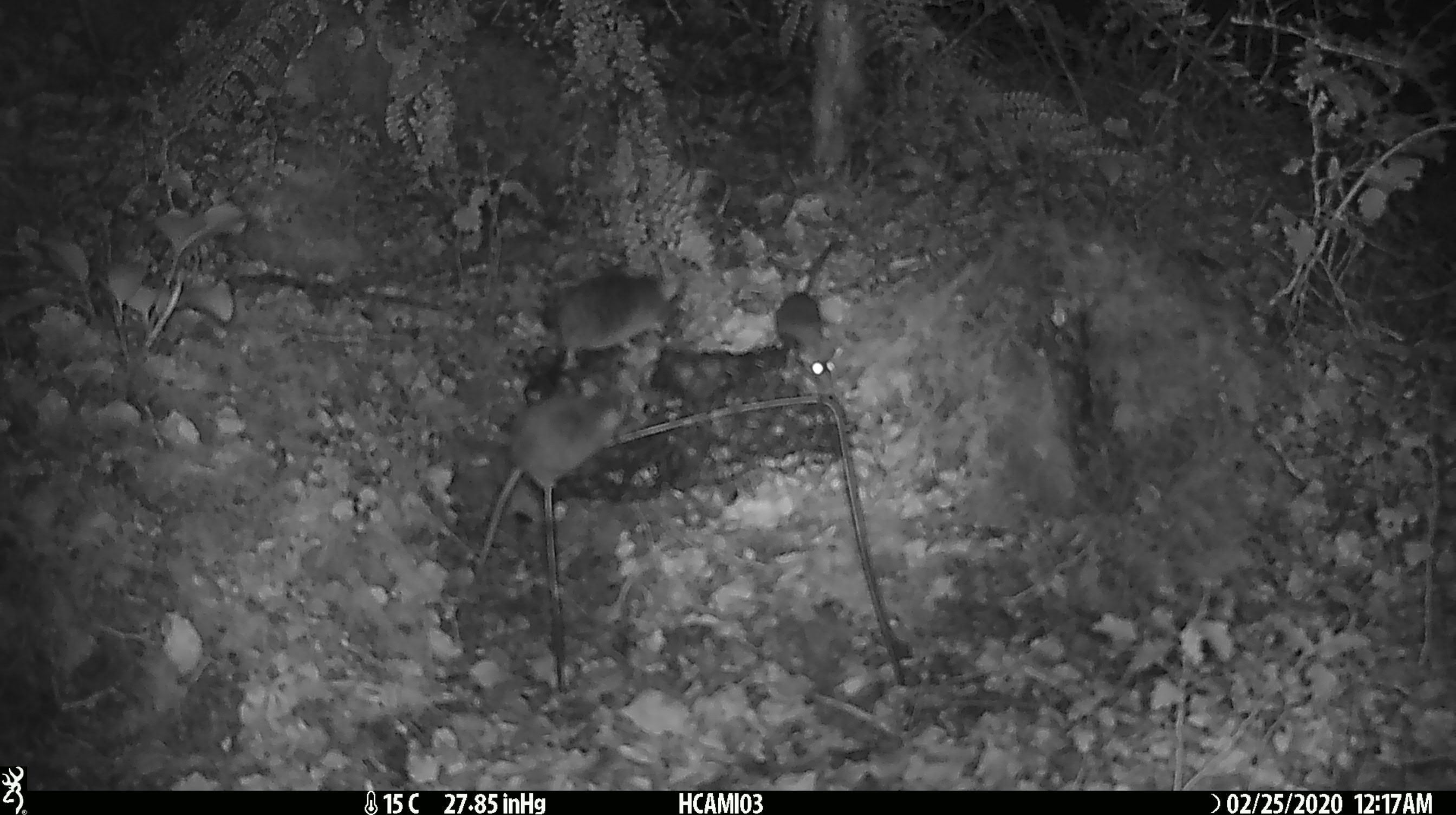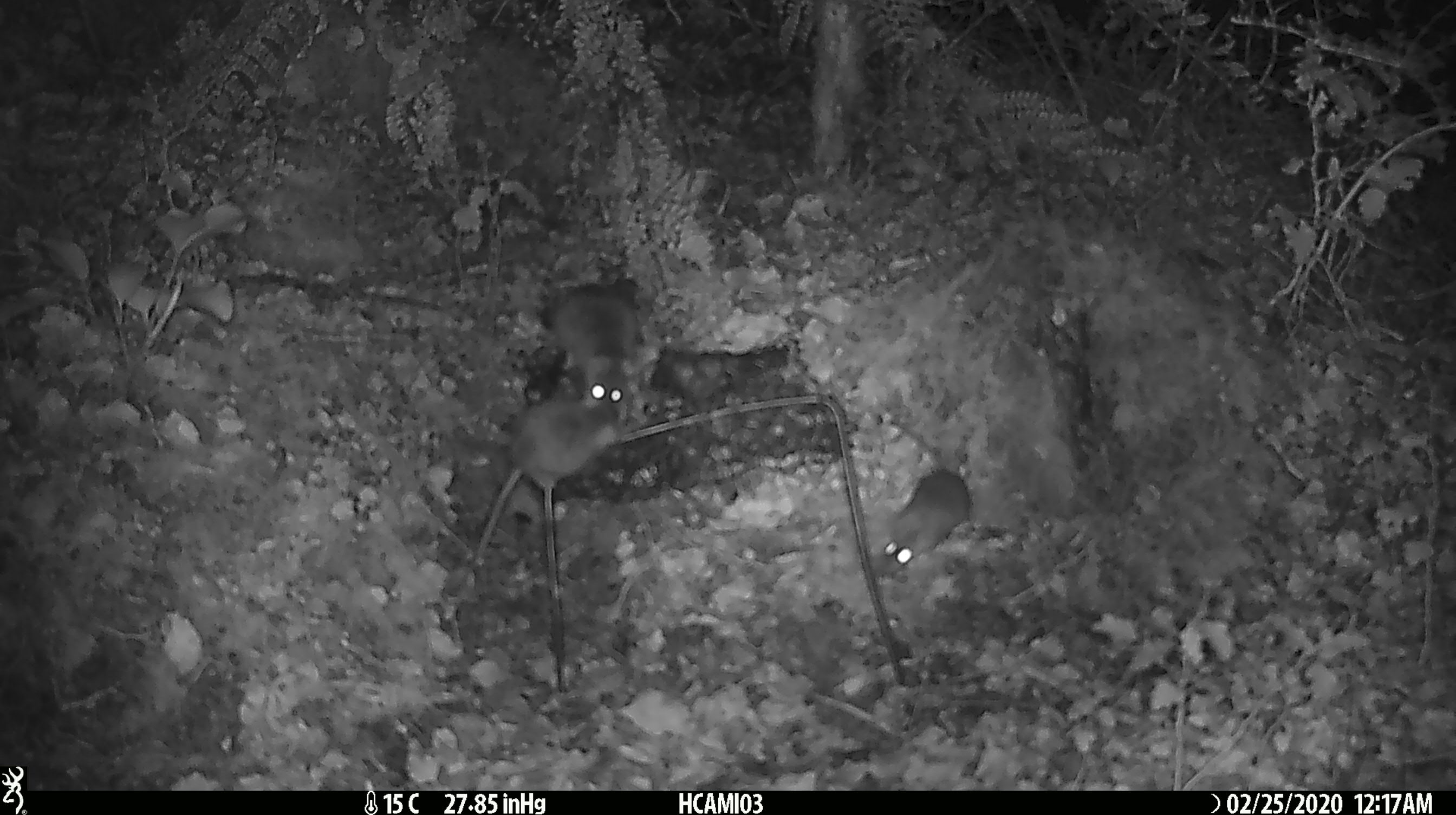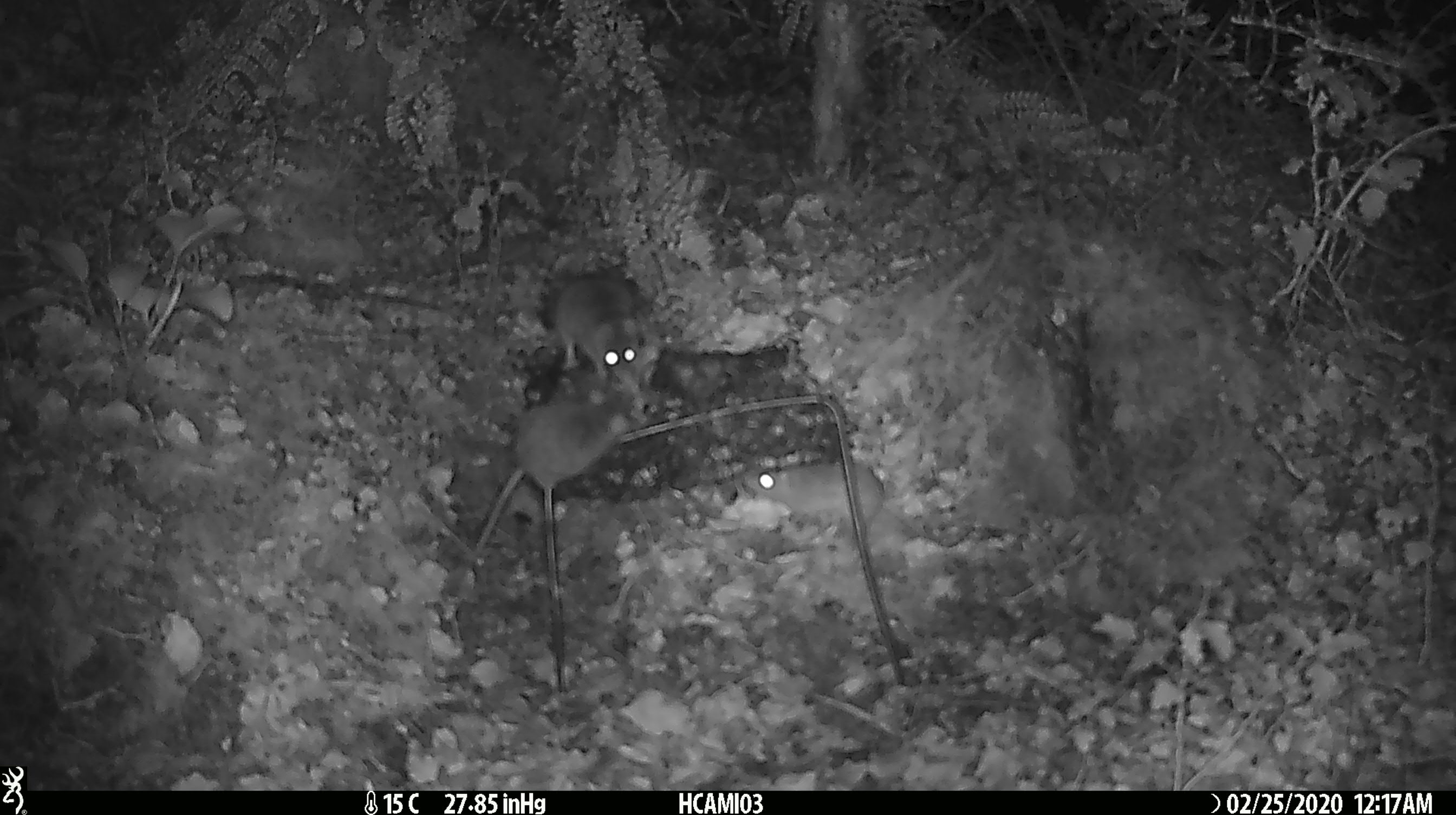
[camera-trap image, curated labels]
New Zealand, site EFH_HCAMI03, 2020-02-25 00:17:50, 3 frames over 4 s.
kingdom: Animalia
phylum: Chordata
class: Mammalia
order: Rodentia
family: Muridae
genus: Mus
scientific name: Mus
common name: mouse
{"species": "mouse (Mus)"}